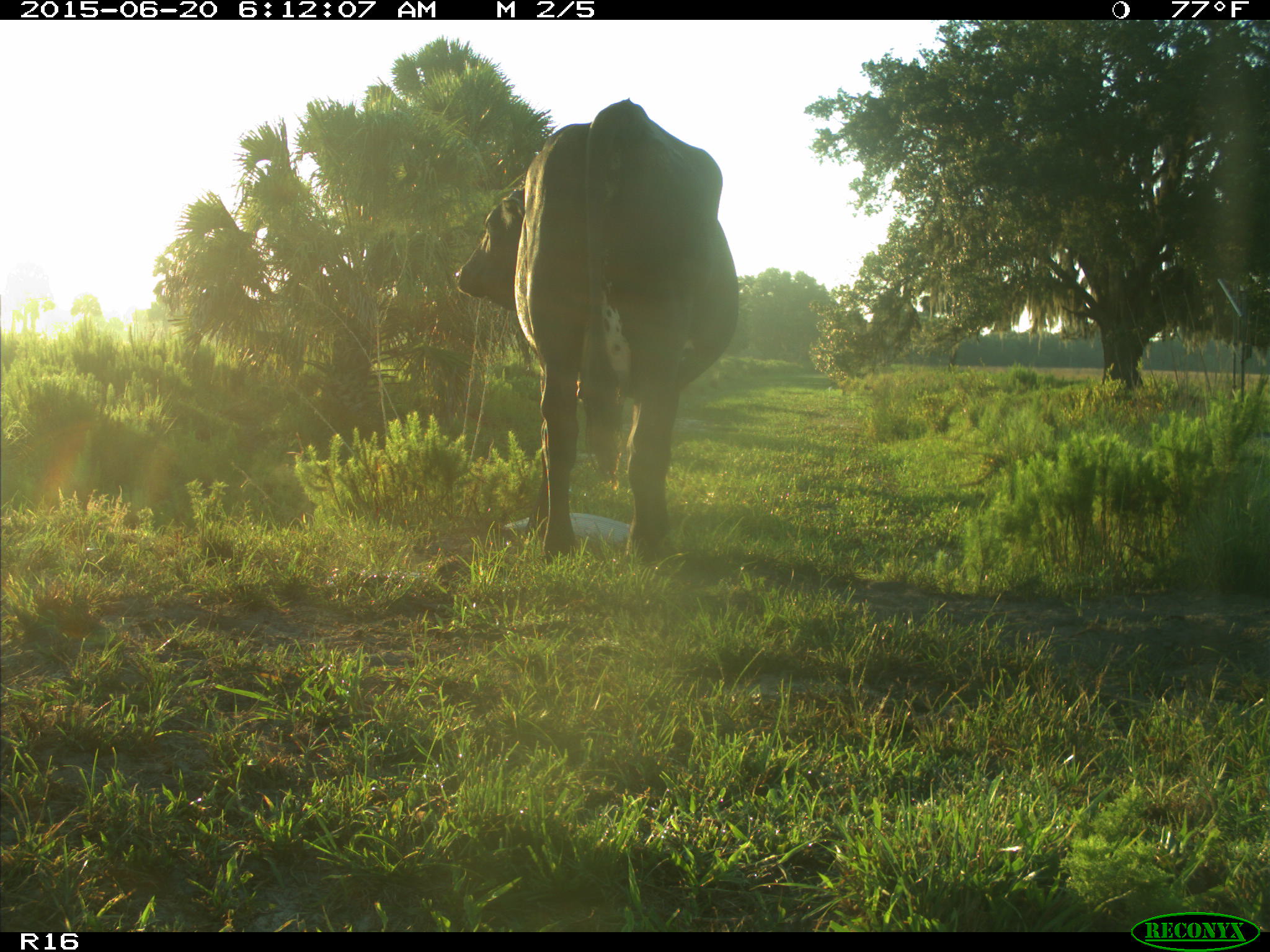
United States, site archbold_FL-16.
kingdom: Animalia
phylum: Chordata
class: Mammalia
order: Artiodactyla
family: Bovidae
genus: Bos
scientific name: Bos taurus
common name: domestic cow